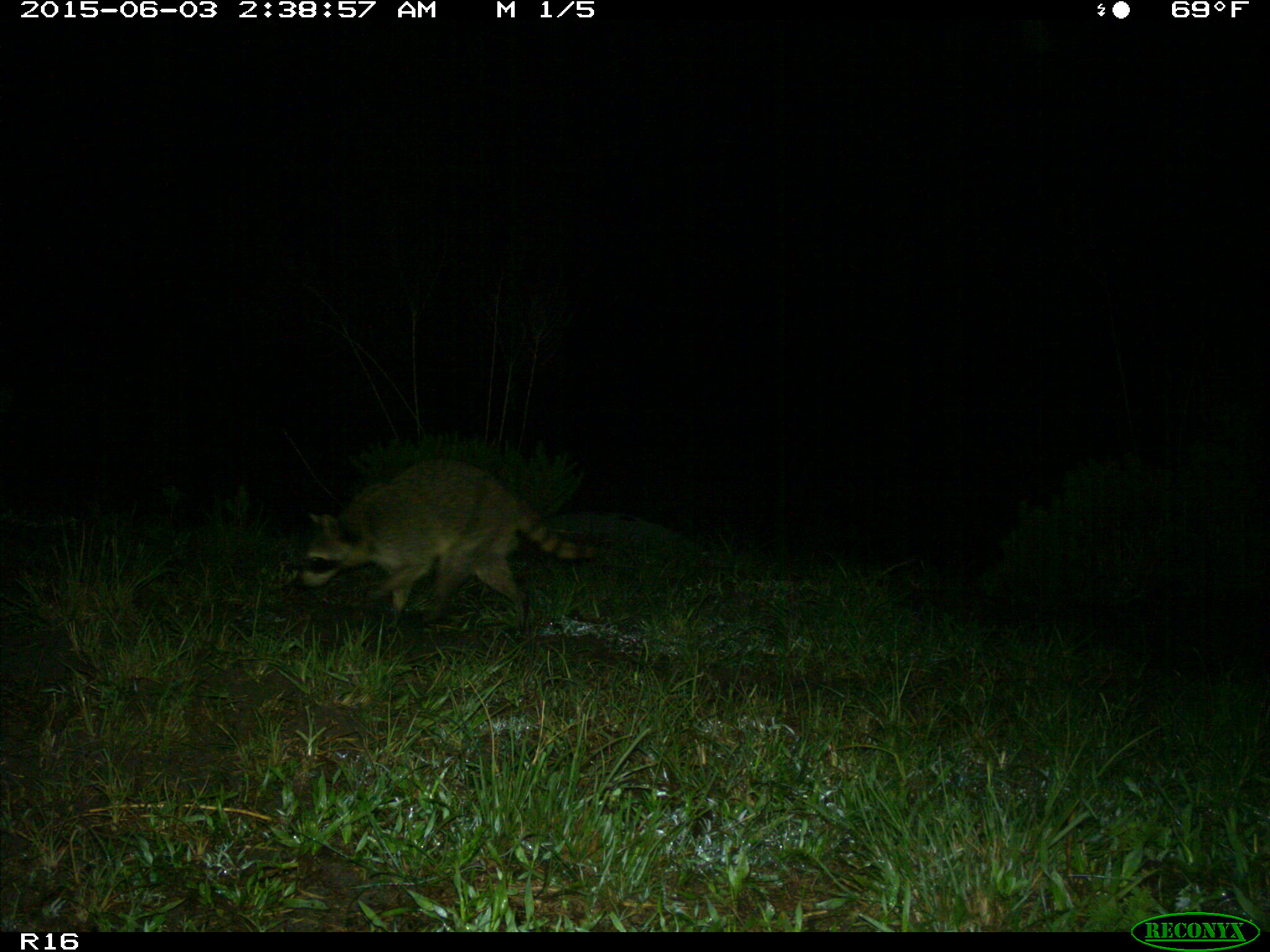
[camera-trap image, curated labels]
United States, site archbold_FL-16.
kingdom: Animalia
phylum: Chordata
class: Mammalia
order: Carnivora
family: Procyonidae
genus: Procyon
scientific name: Procyon lotor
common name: common raccoon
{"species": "Procyon lotor (common raccoon)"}